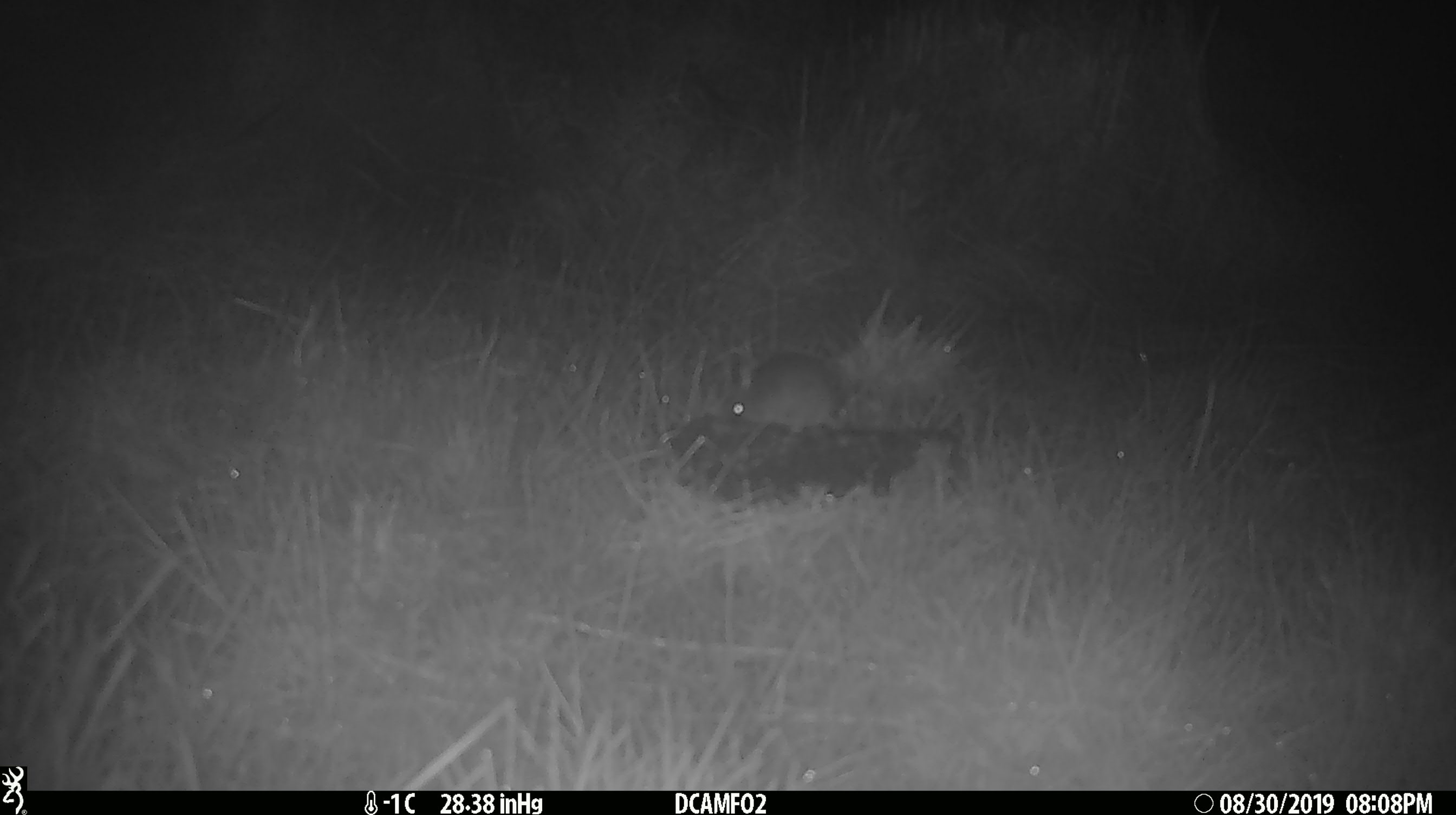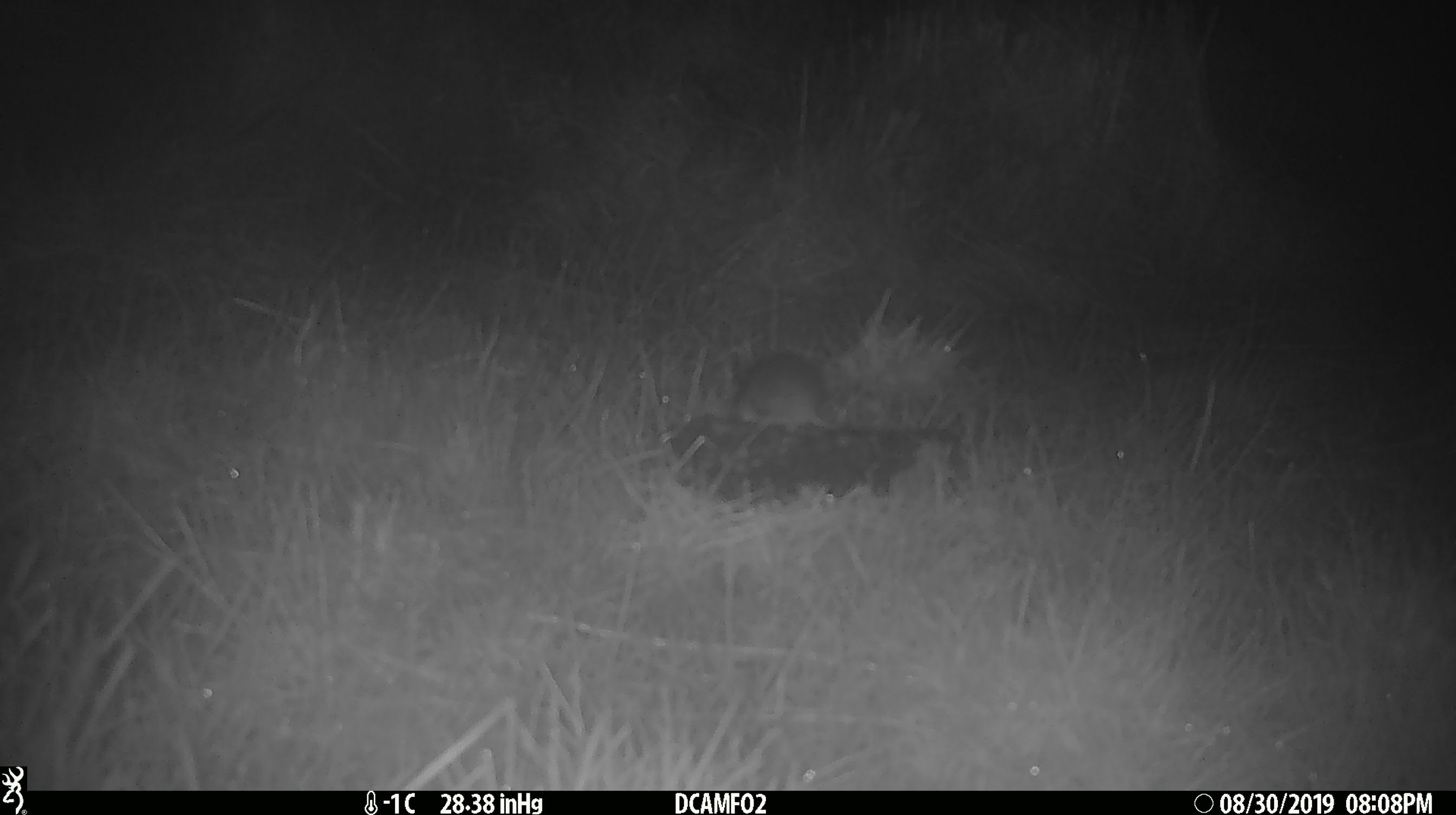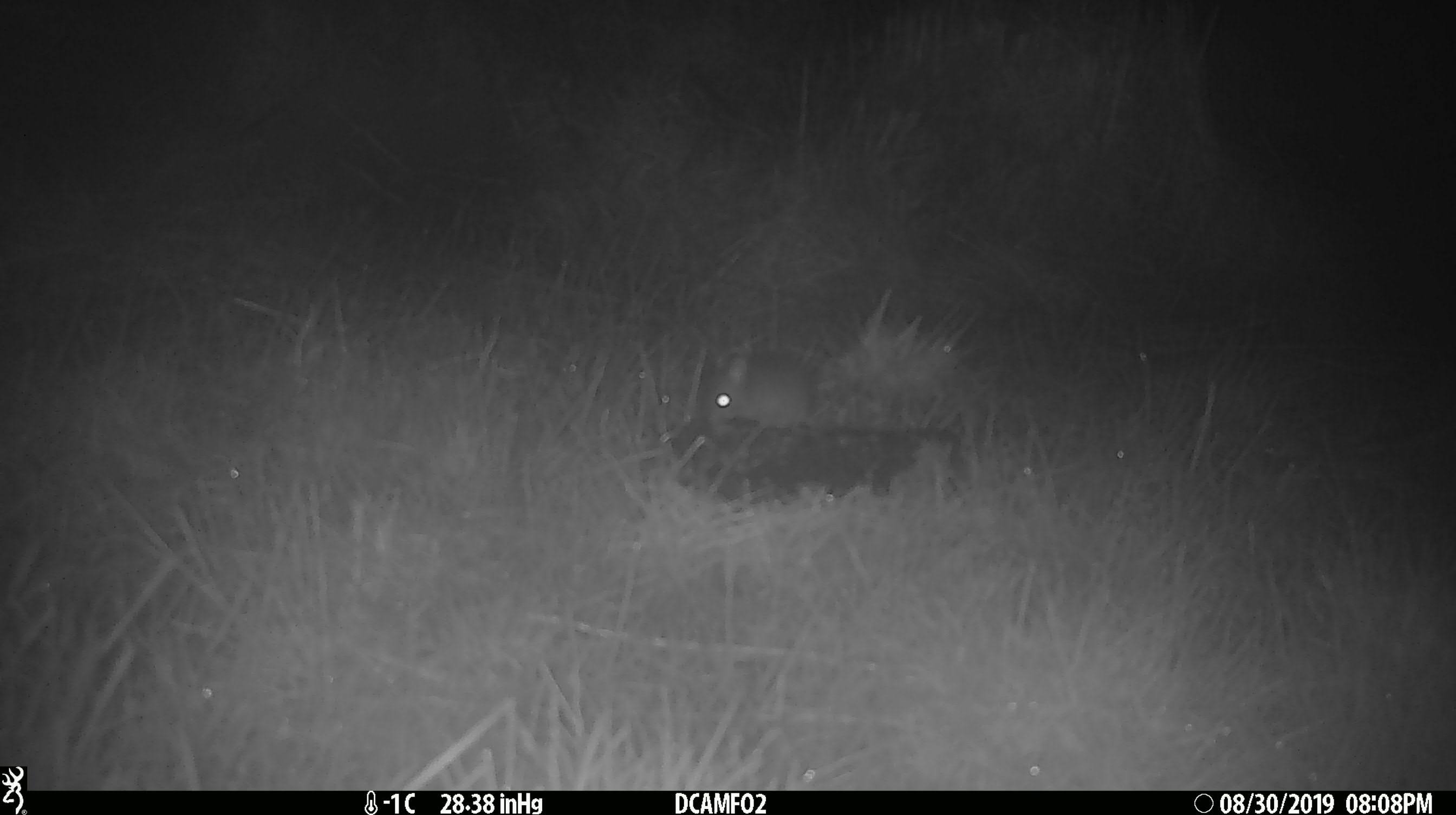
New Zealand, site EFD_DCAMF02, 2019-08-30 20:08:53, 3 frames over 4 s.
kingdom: Animalia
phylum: Chordata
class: Mammalia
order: Rodentia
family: Muridae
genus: Mus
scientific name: Mus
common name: mouse